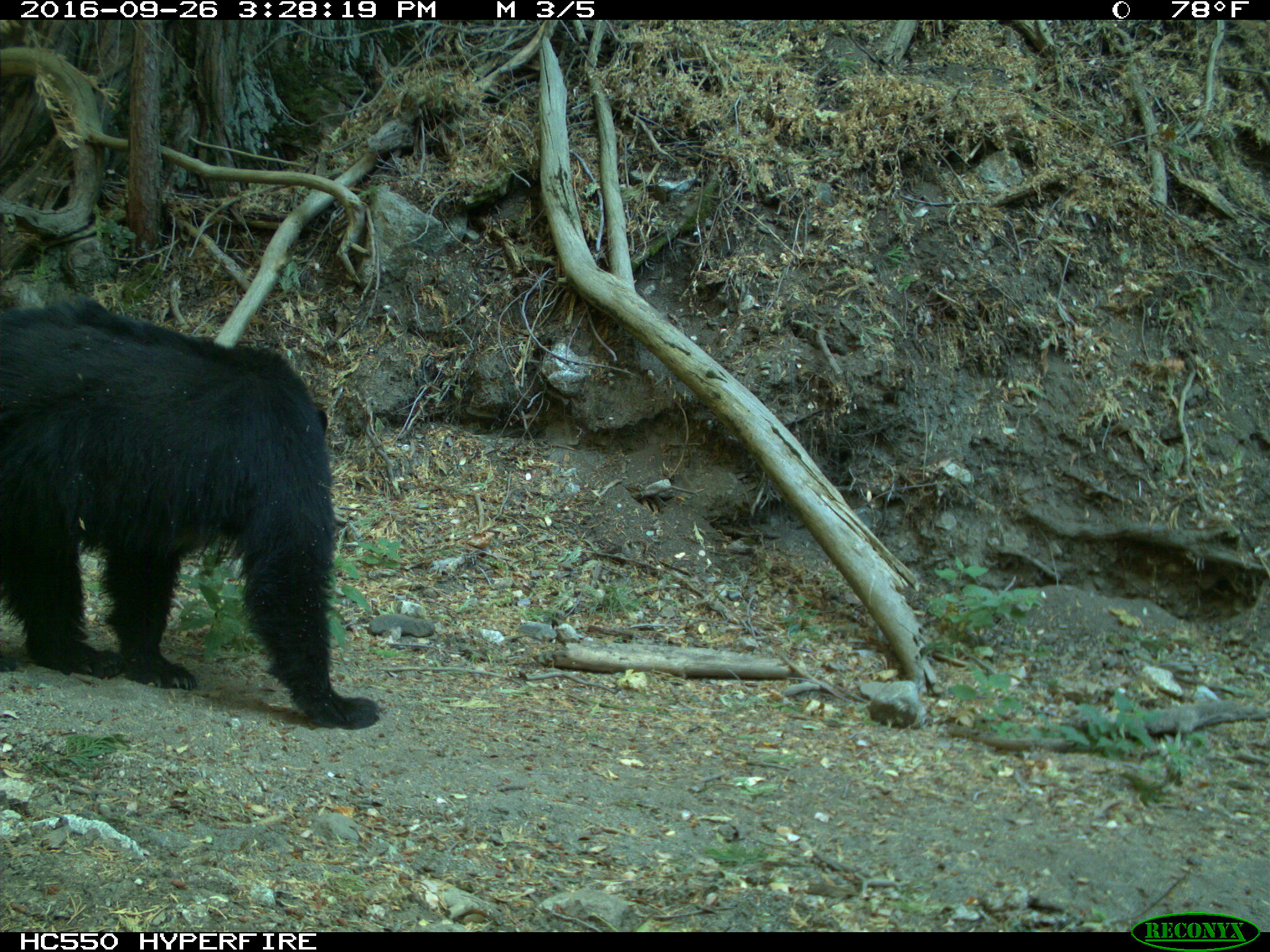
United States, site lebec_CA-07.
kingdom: Animalia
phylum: Chordata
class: Mammalia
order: Carnivora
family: Ursidae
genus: Ursus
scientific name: Ursus americanus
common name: american black bear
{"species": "Ursus americanus (american black bear)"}